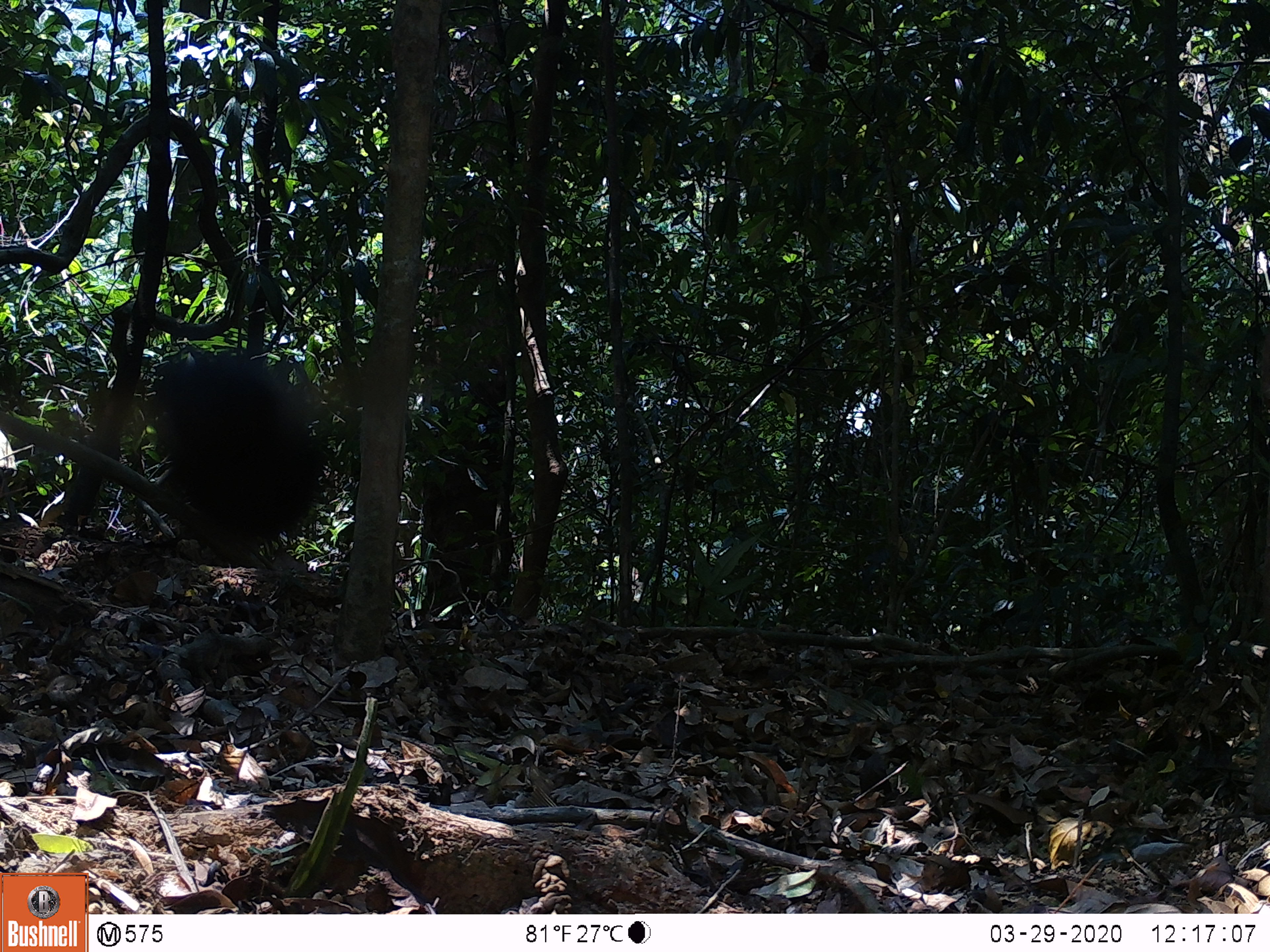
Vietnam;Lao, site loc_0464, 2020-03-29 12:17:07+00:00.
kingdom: Animalia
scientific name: Animalia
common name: animal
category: unidentified animal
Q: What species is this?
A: Unidentified animal (animal) (Animalia).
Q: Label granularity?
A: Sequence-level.